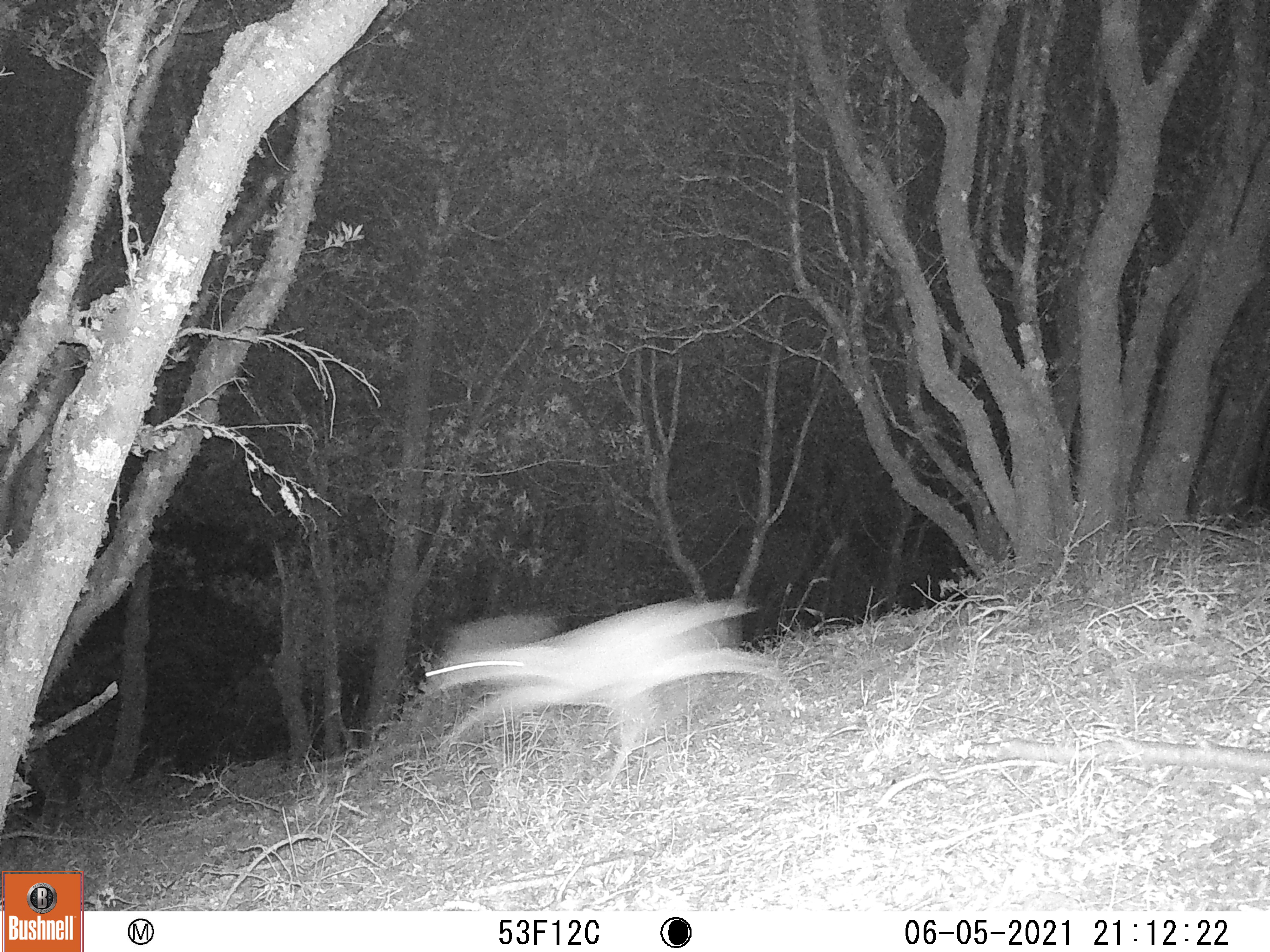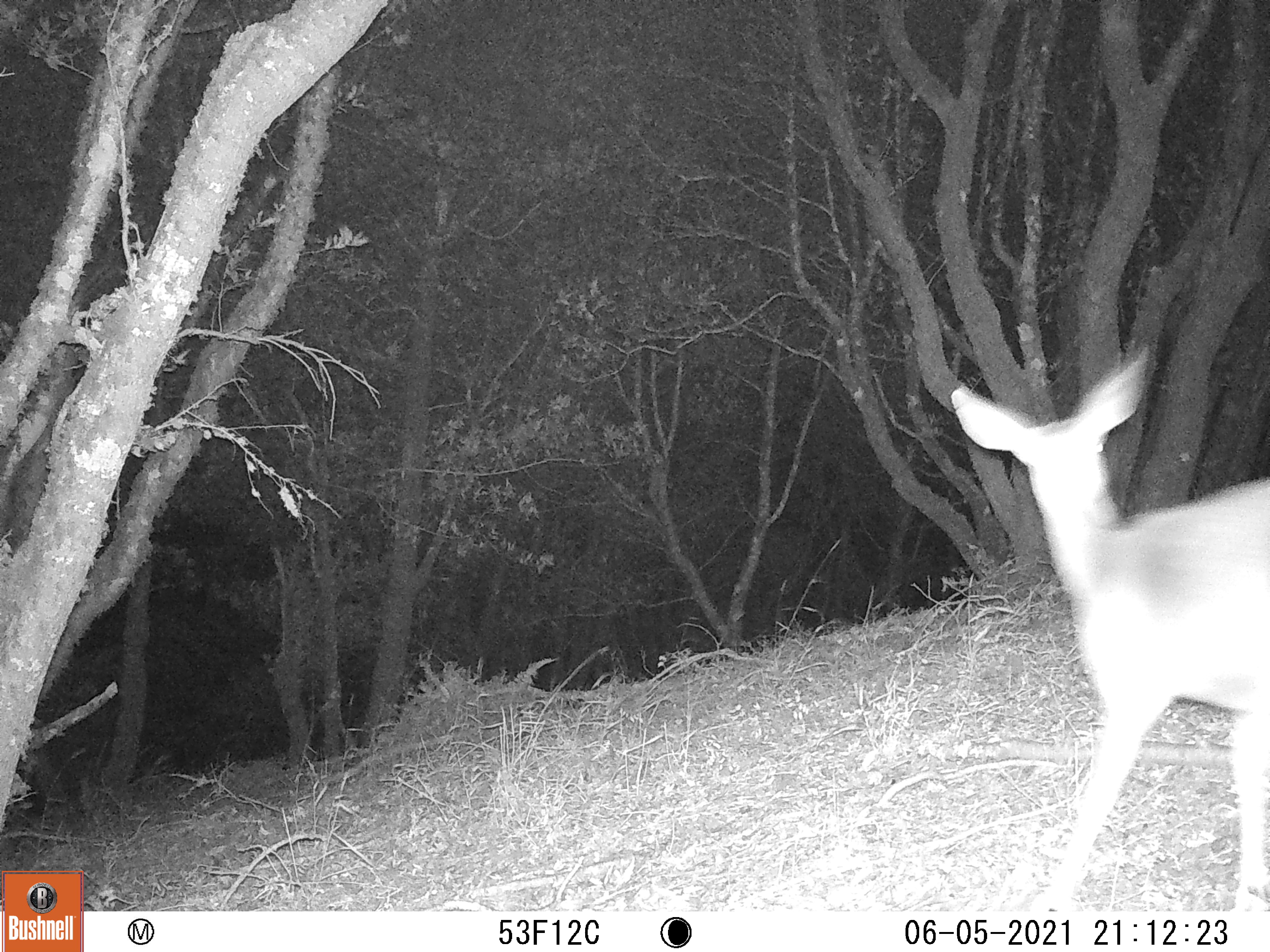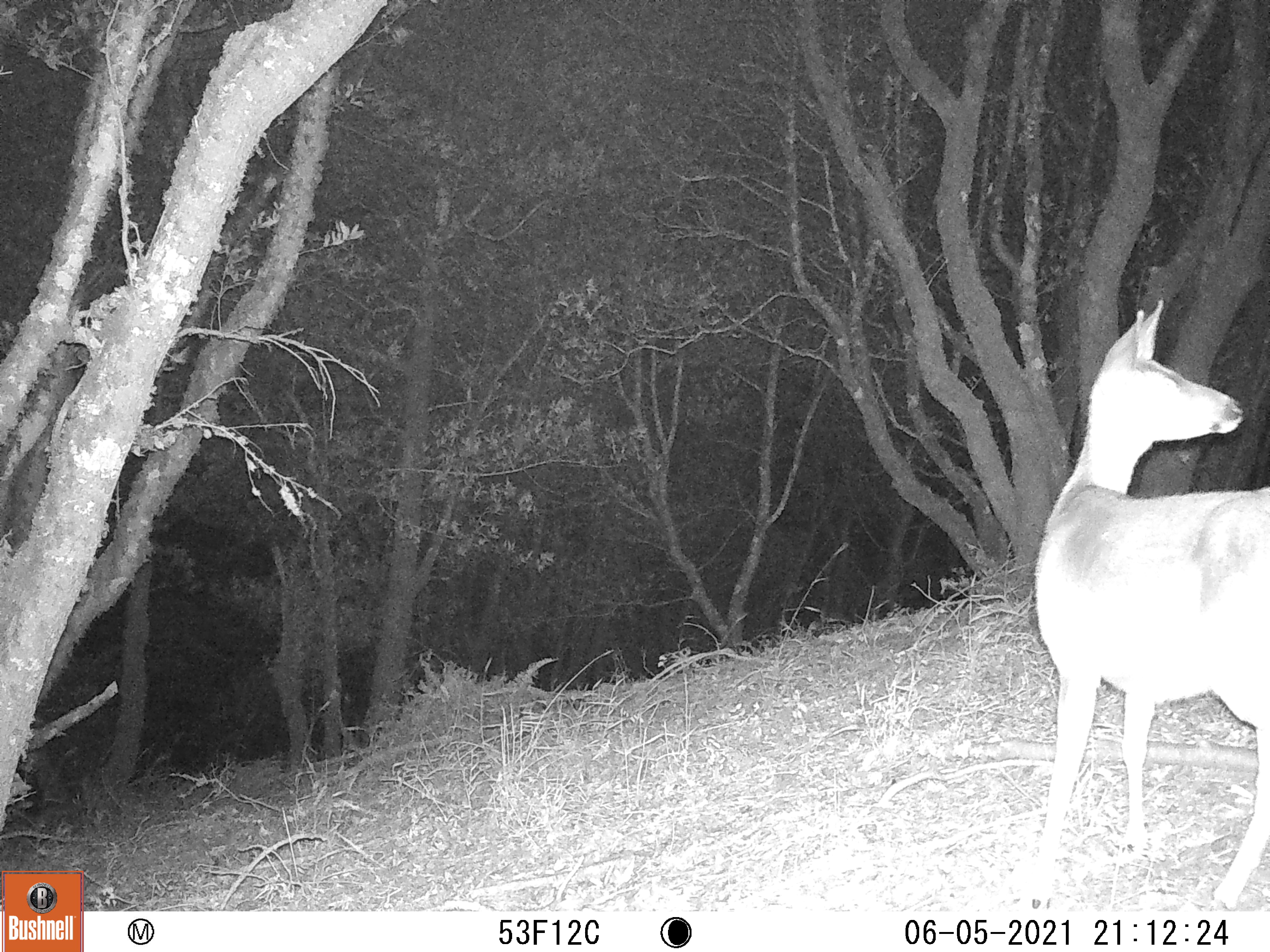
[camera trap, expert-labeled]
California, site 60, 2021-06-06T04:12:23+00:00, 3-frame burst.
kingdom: Animalia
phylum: Chordata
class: Mammalia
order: Artiodactyla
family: Cervidae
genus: Odocoileus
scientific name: Odocoileus hemionus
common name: mule deer